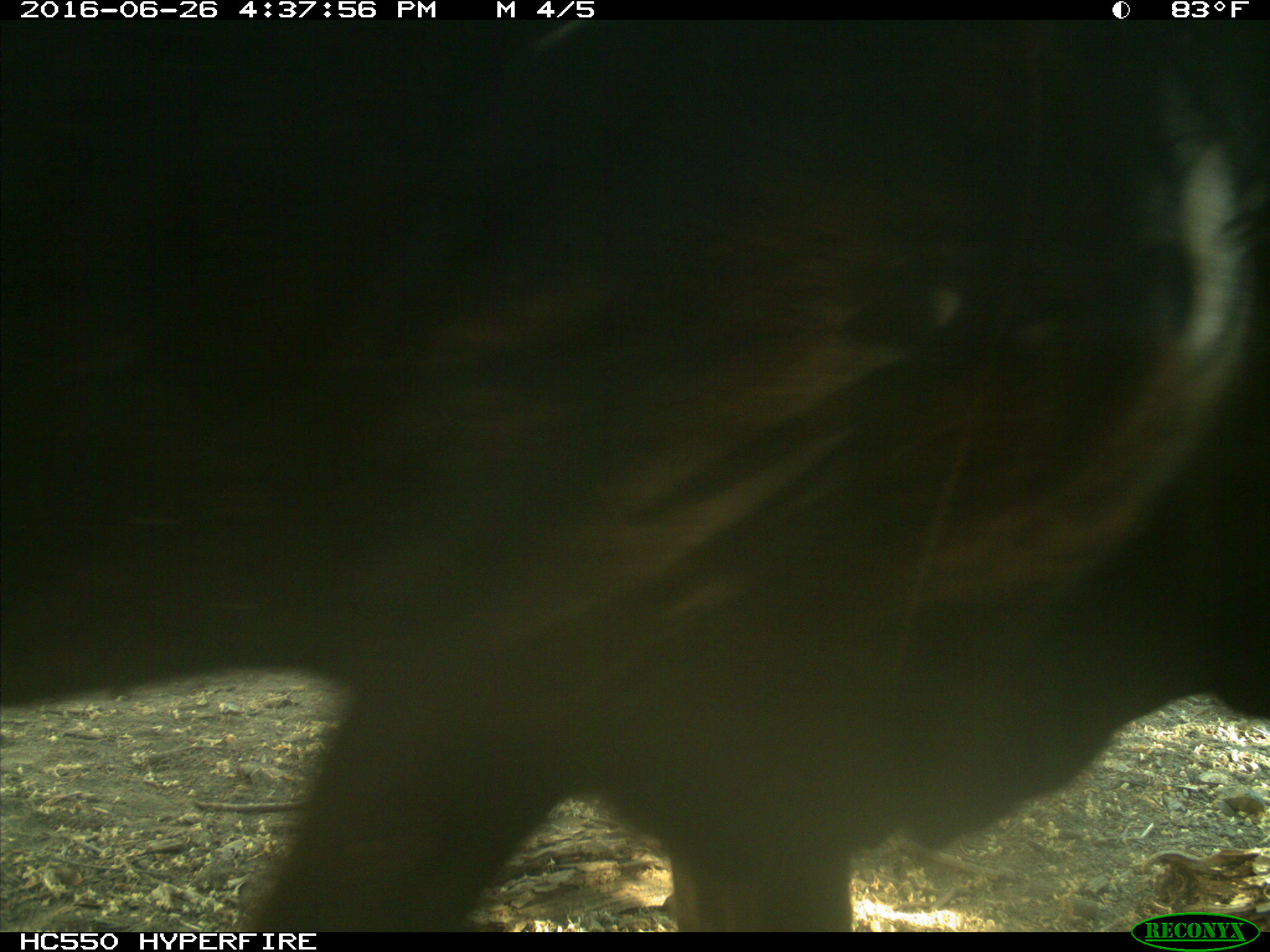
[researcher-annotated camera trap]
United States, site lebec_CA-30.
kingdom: Animalia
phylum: Chordata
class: Mammalia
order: Artiodactyla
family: Bovidae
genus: Bos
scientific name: Bos taurus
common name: domestic cow